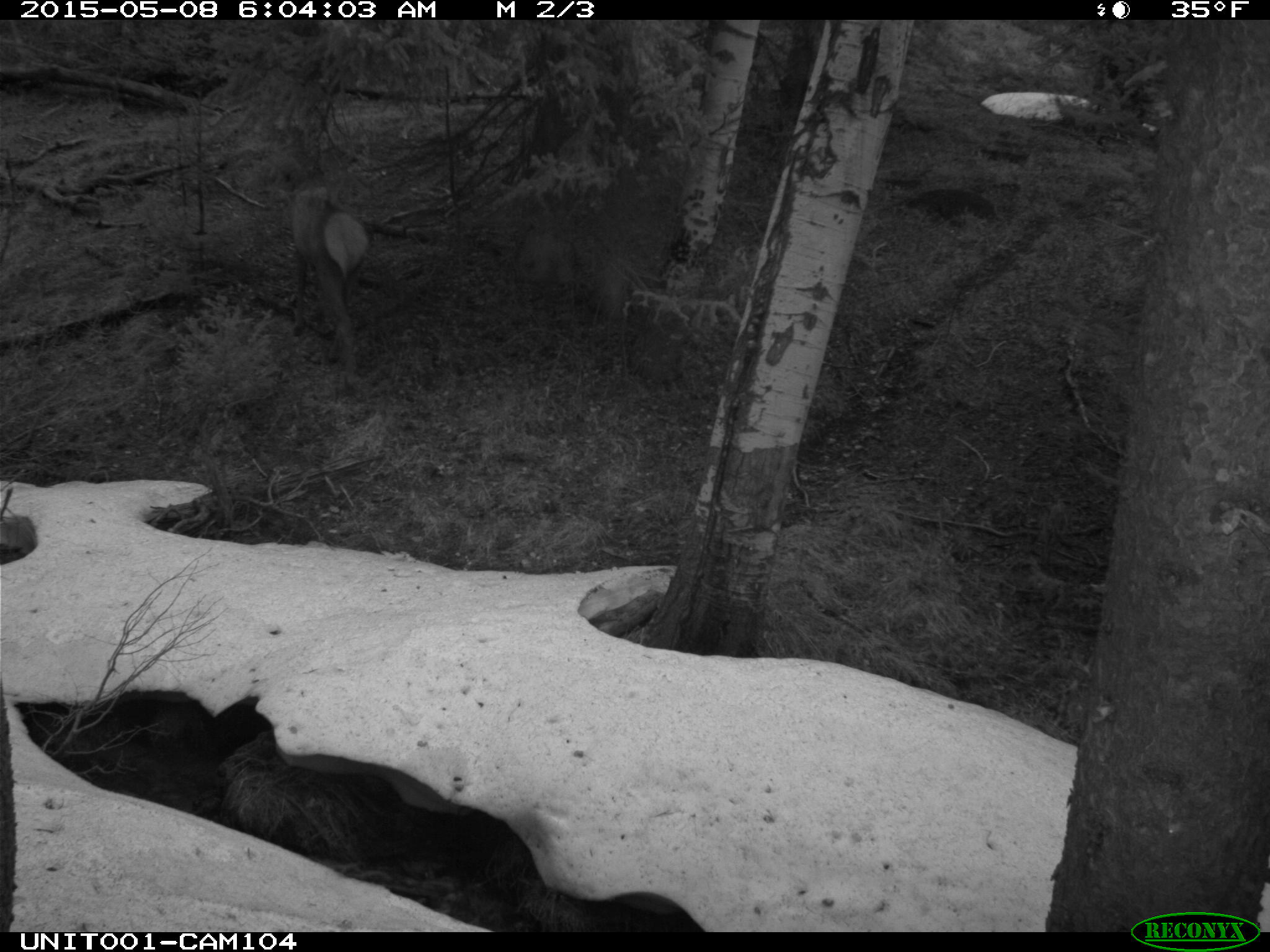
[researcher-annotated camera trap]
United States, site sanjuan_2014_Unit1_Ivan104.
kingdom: Animalia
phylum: Chordata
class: Mammalia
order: Artiodactyla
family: Cervidae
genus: Cervus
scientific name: Cervus elaphus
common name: red deer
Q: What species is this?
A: Cervus elaphus (red deer).